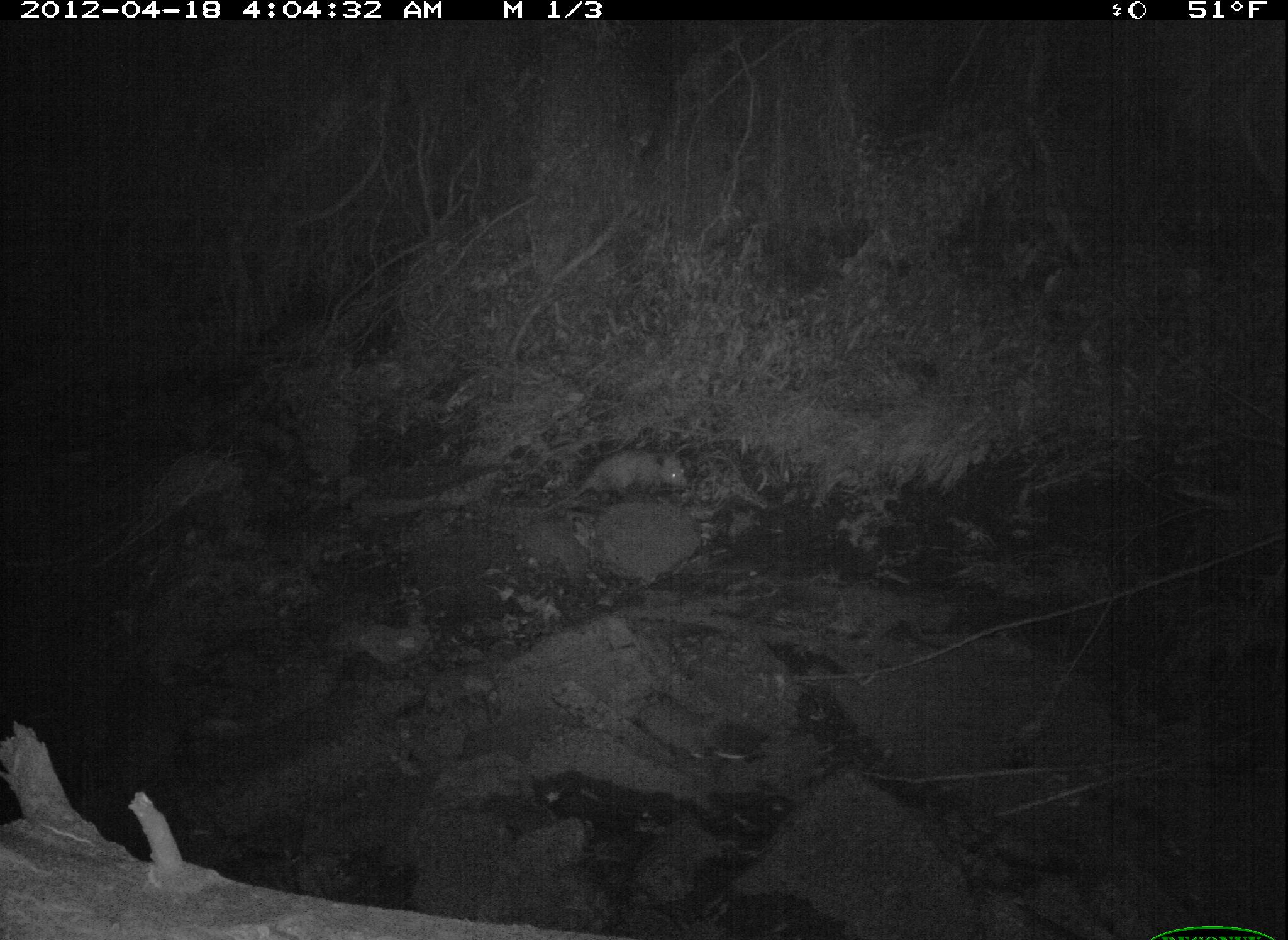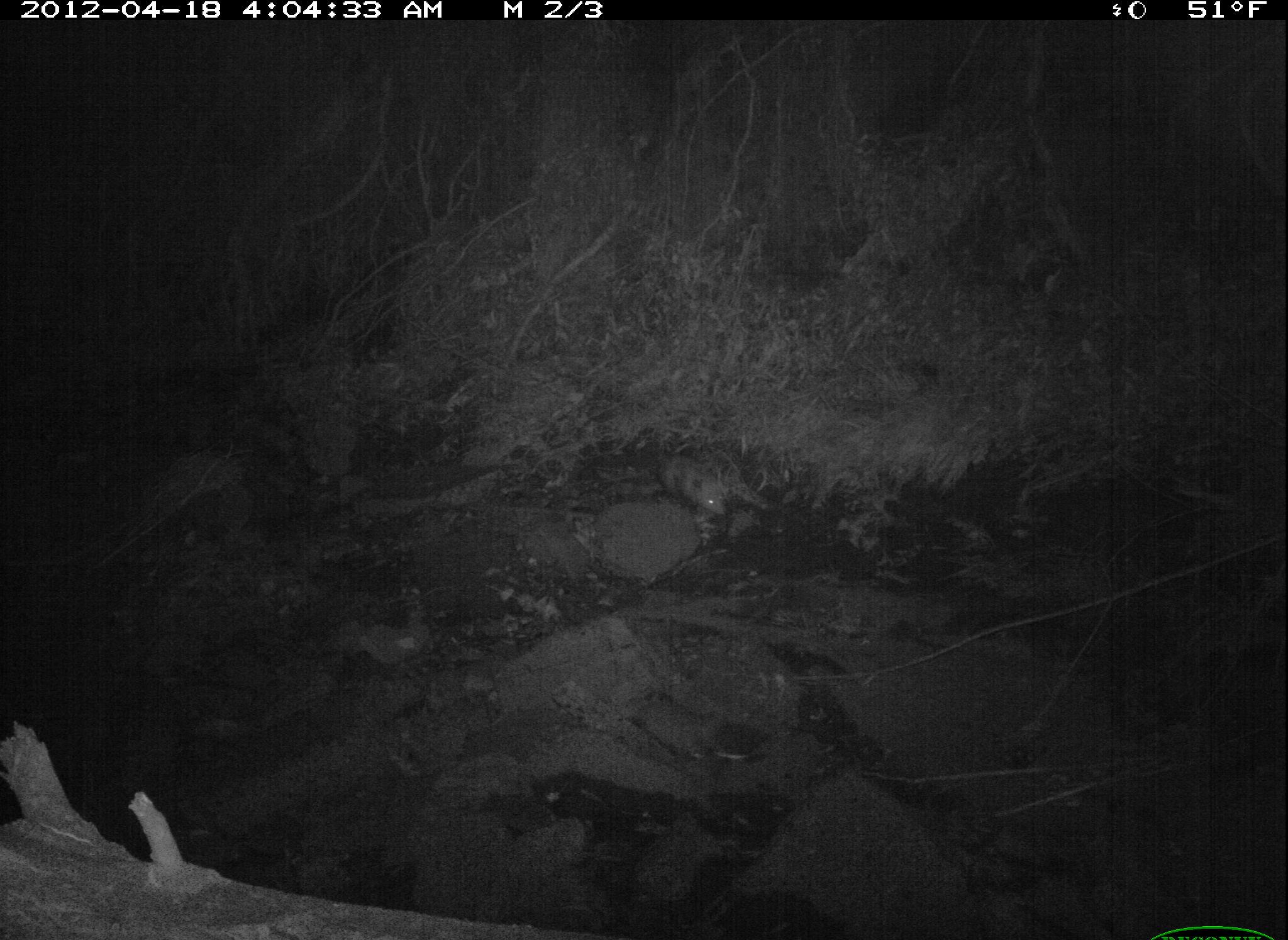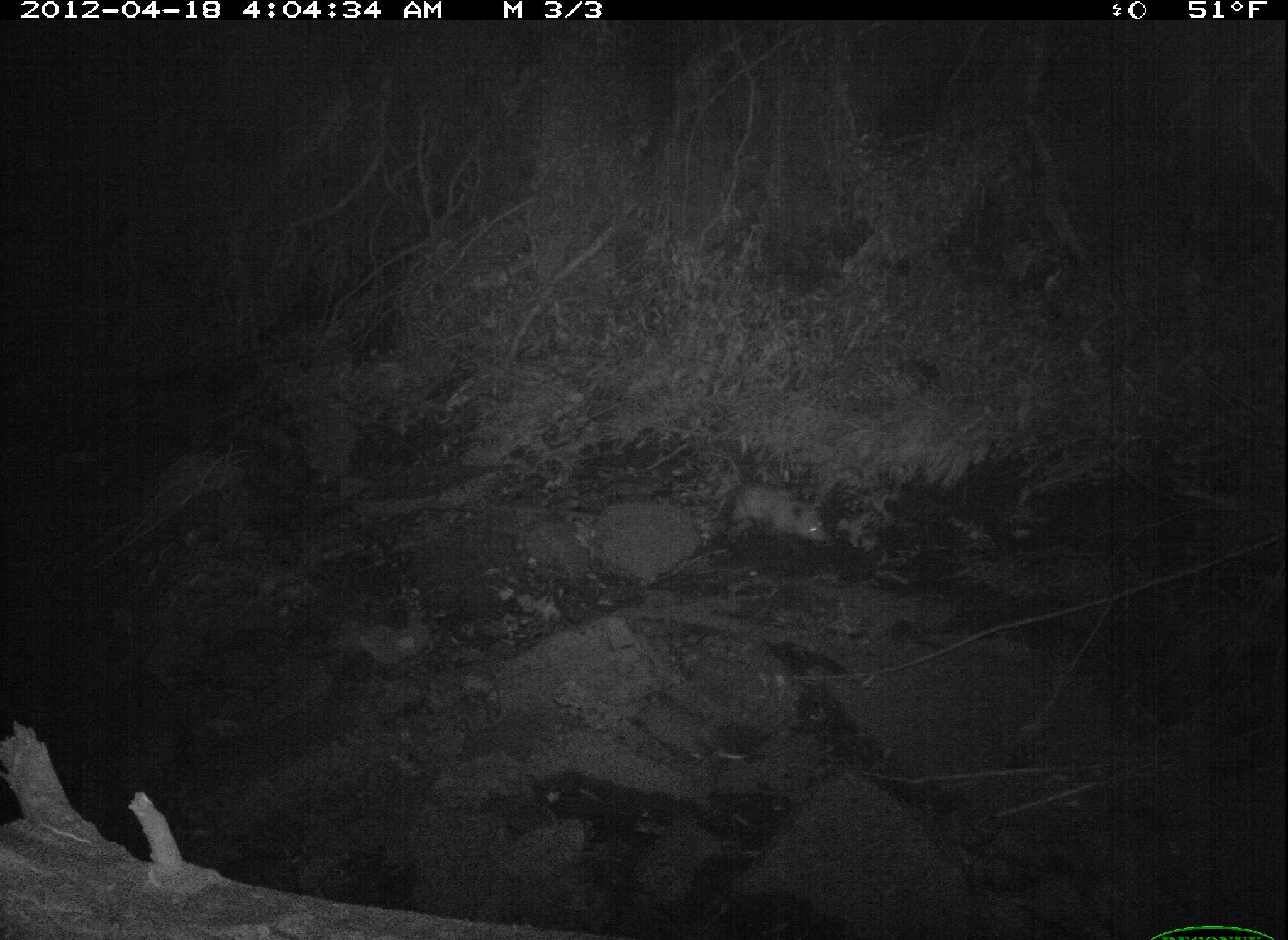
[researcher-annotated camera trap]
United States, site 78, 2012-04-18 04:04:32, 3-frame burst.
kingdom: Animalia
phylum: Chordata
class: Mammalia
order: Didelphimorphia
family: Didelphidae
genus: Didelphis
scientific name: Didelphis virginiana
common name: virginia opossum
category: opossum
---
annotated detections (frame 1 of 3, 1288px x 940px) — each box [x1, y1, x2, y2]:
opossum: [507, 432, 721, 523]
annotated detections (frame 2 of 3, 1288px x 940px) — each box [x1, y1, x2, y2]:
opossum: [617, 432, 758, 538]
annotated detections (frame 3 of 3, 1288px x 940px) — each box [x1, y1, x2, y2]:
opossum: [678, 462, 850, 573]